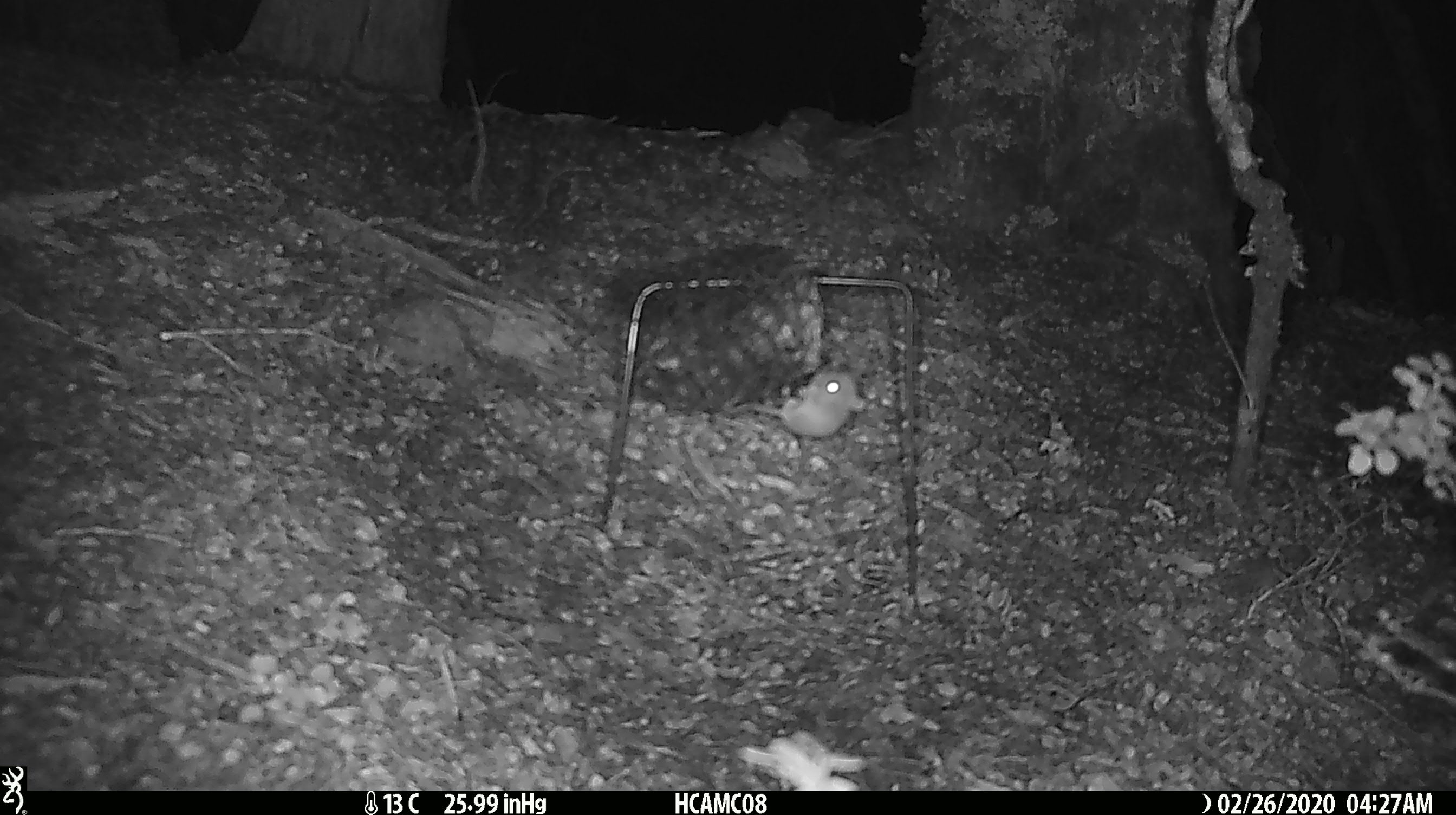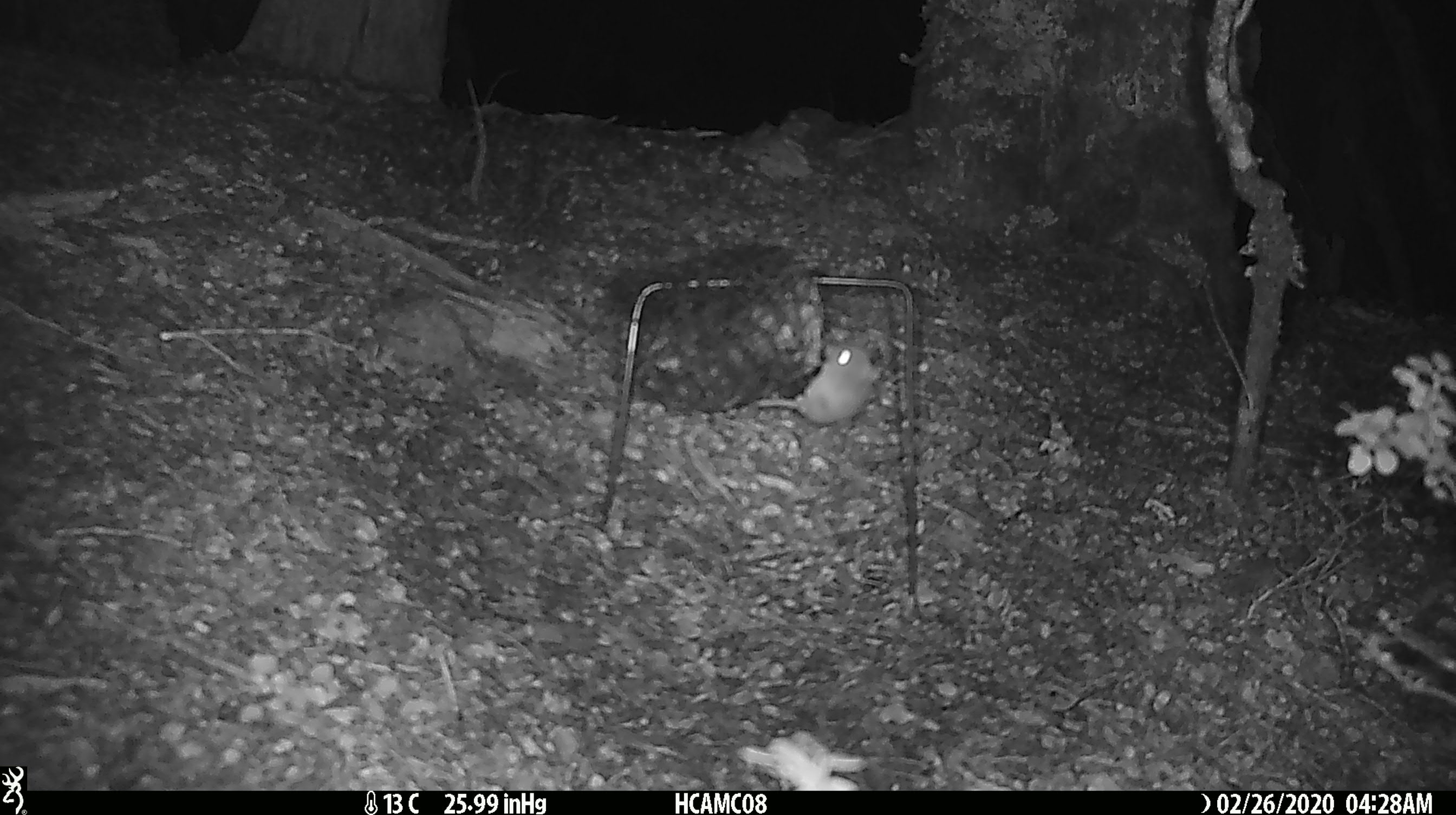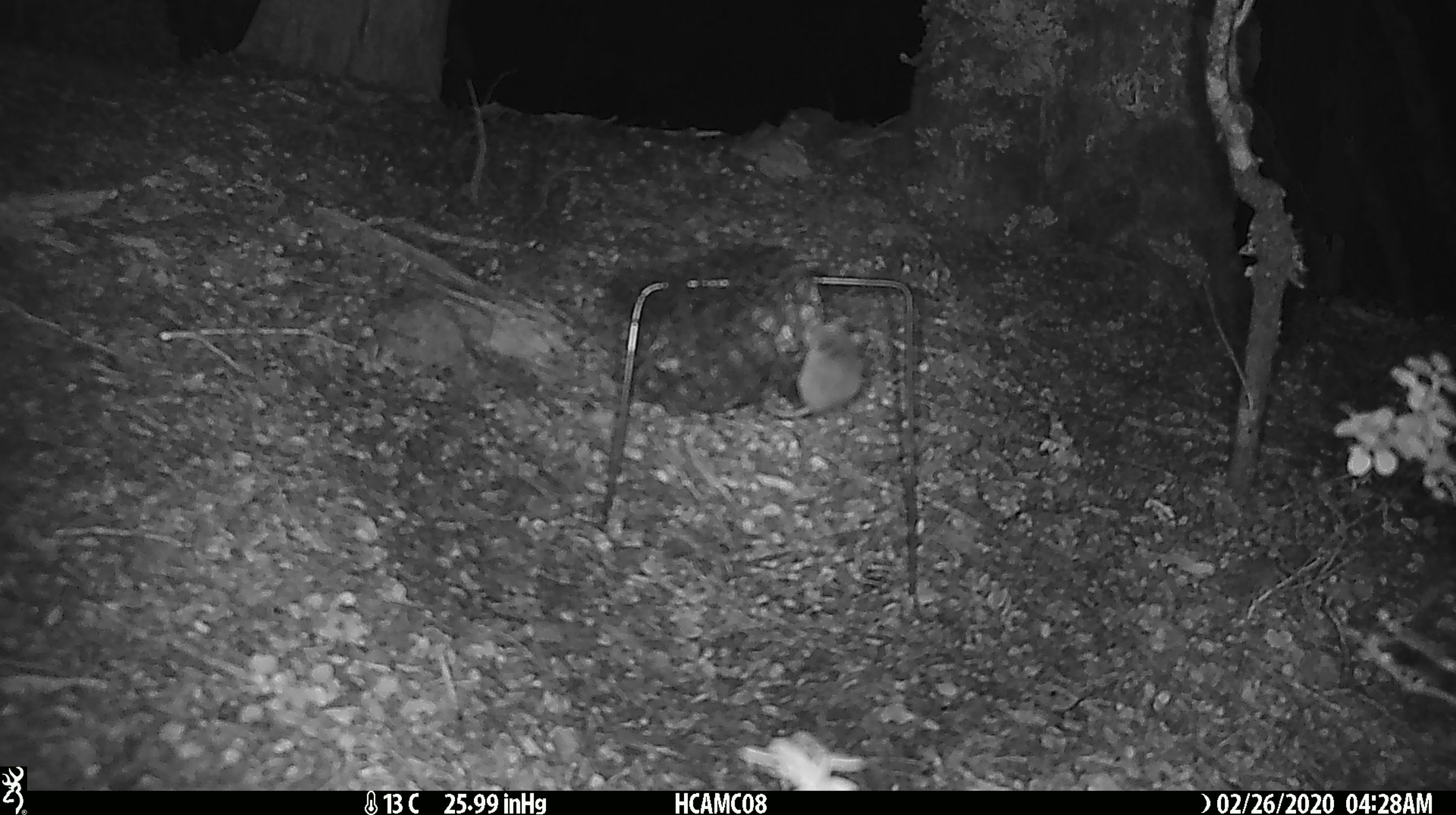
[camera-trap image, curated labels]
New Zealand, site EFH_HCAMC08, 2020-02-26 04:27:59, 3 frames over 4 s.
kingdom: Animalia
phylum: Chordata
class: Mammalia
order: Rodentia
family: Muridae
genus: Mus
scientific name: Mus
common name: mouse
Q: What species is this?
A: Mouse (Mus).